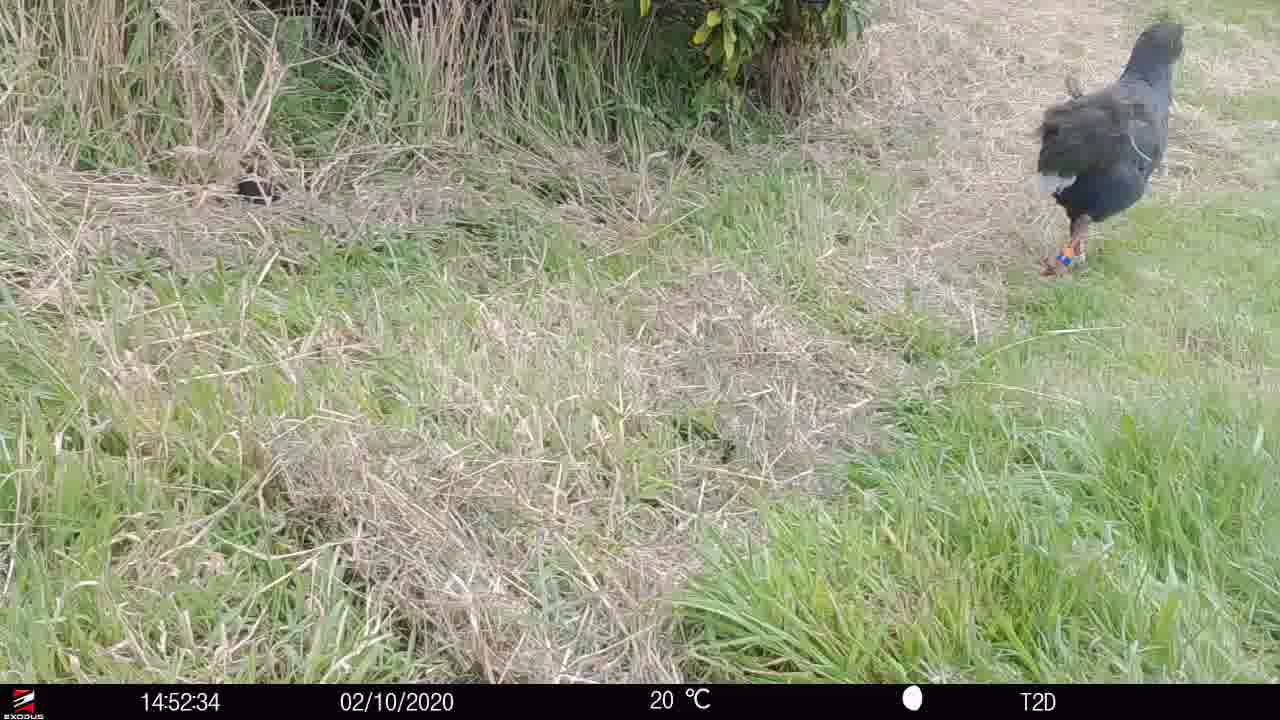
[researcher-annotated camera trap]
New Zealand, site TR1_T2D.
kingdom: Animalia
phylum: Chordata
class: Aves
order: Gruiformes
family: Rallidae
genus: Porphyrio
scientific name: Porphyrio mantelli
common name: takahe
Takahe (Porphyrio mantelli).